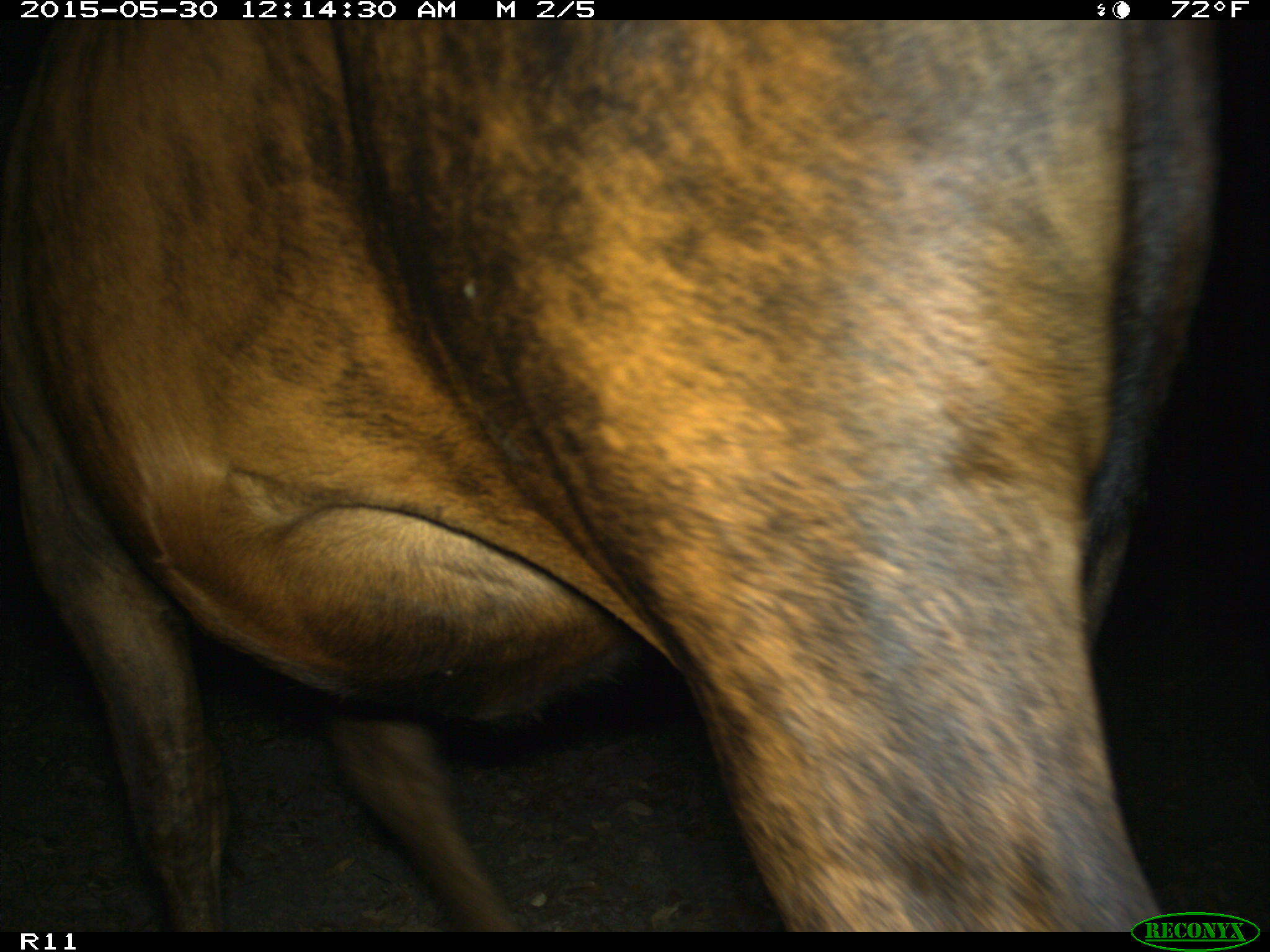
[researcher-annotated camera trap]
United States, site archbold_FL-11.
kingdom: Animalia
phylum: Chordata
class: Mammalia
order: Artiodactyla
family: Bovidae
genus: Bos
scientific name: Bos taurus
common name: domestic cow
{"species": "Bos taurus (domestic cow)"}